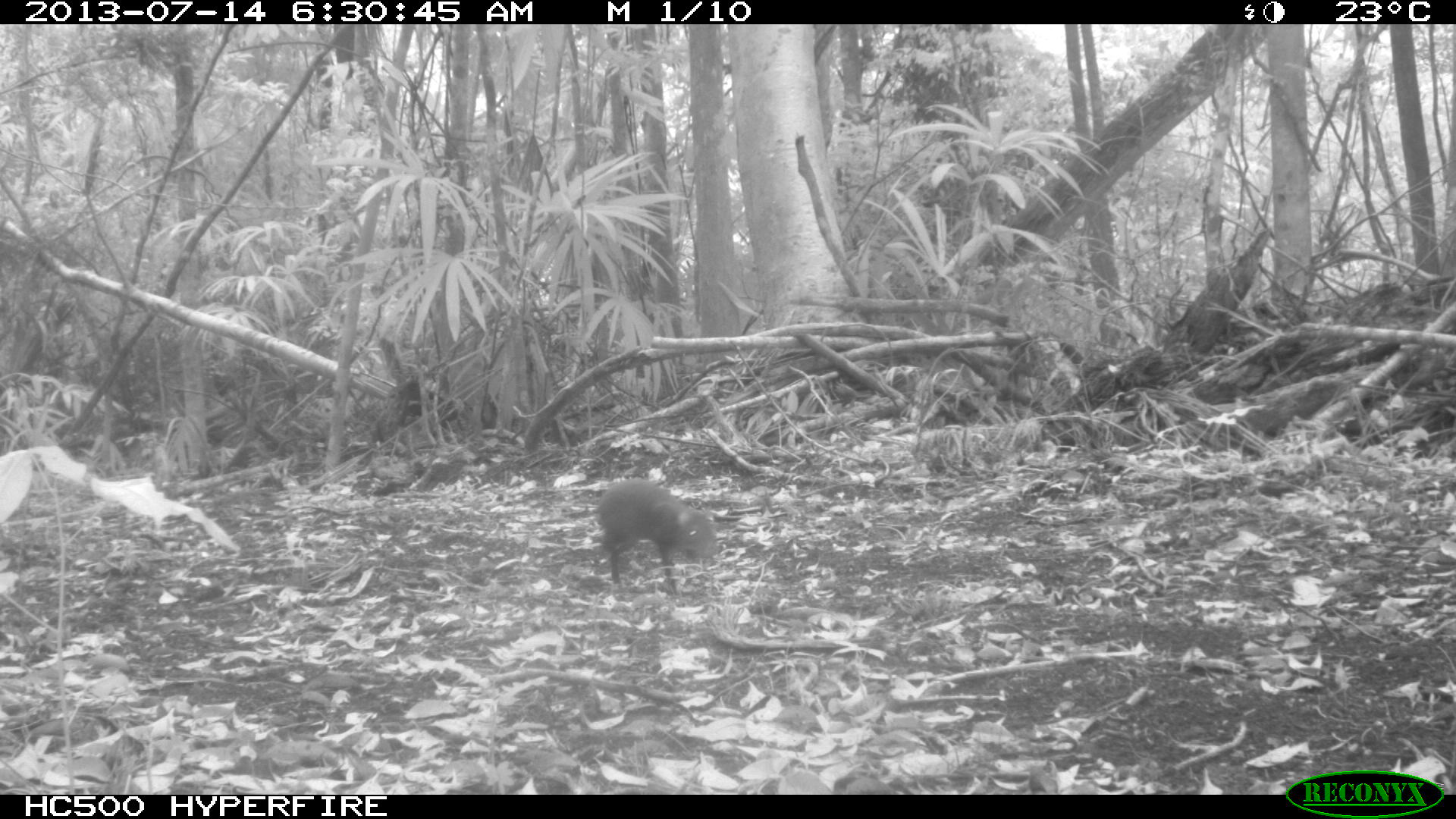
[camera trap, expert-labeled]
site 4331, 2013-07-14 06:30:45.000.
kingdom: Animalia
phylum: Chordata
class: Mammalia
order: Rodentia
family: Dasyproctidae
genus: Dasyprocta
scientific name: Dasyprocta punctata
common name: central american agouti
Dasyprocta punctata (central american agouti), count 1.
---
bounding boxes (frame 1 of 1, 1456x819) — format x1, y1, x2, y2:
dasyprocta punctata: 592, 475, 719, 596